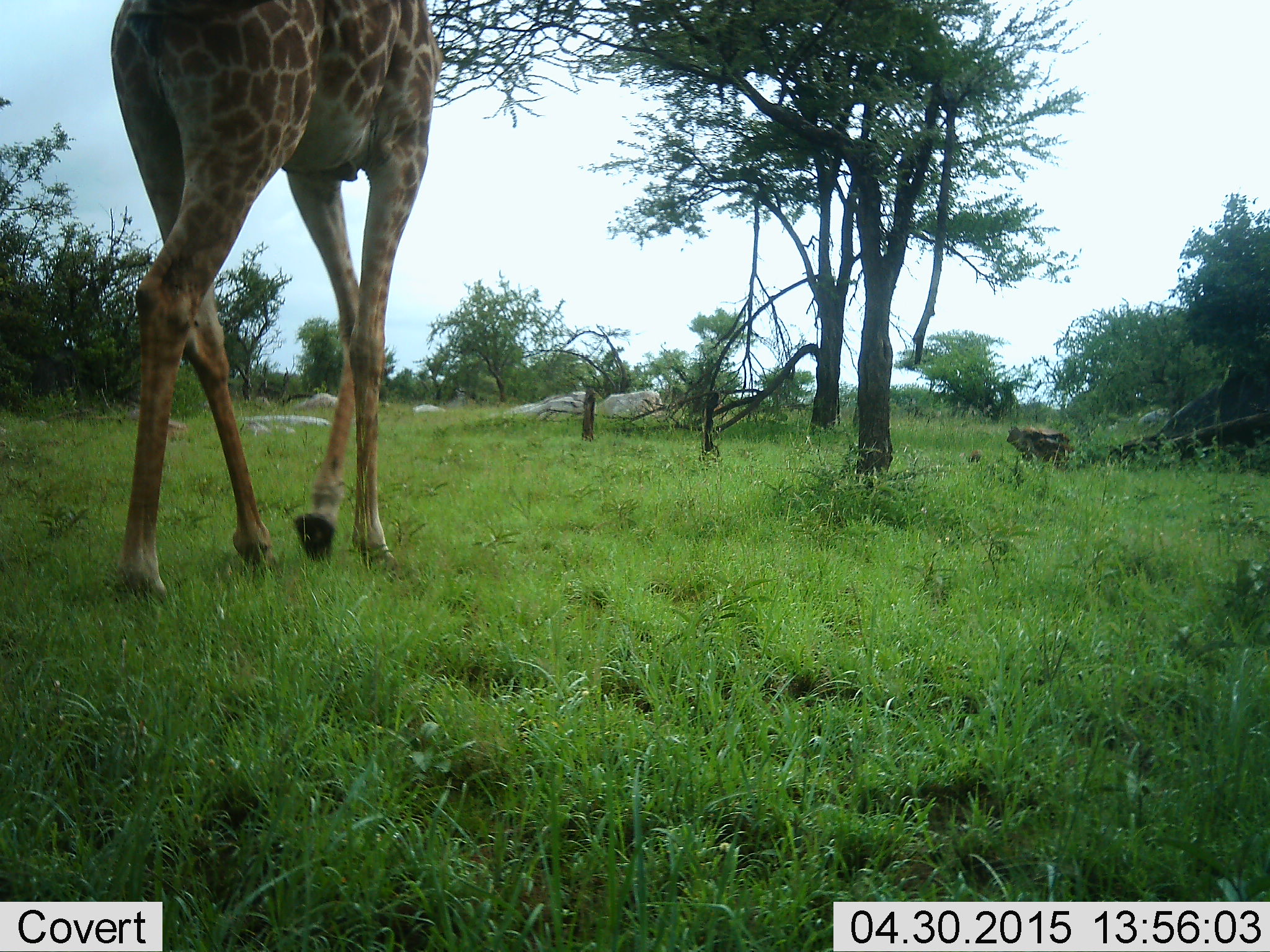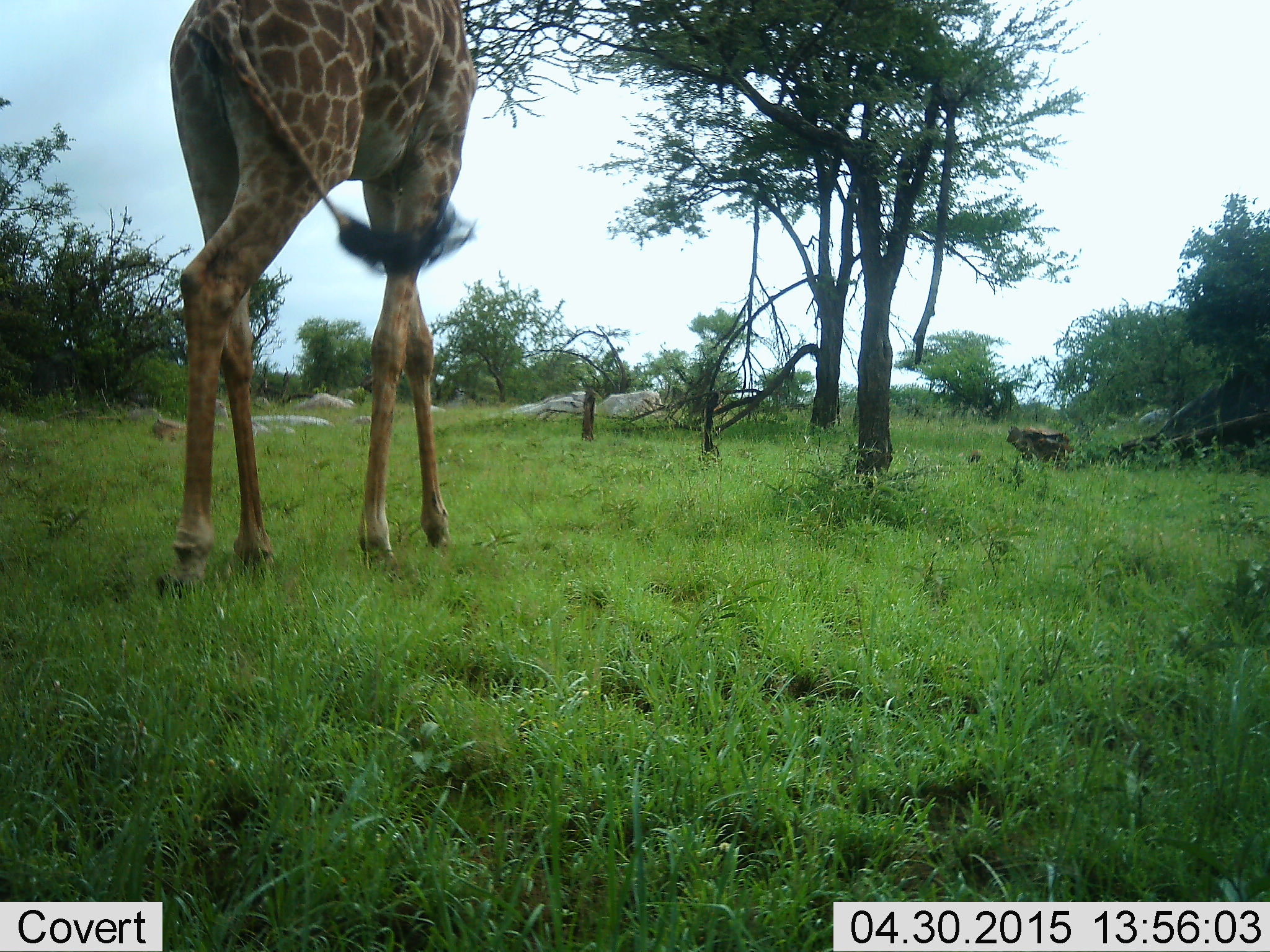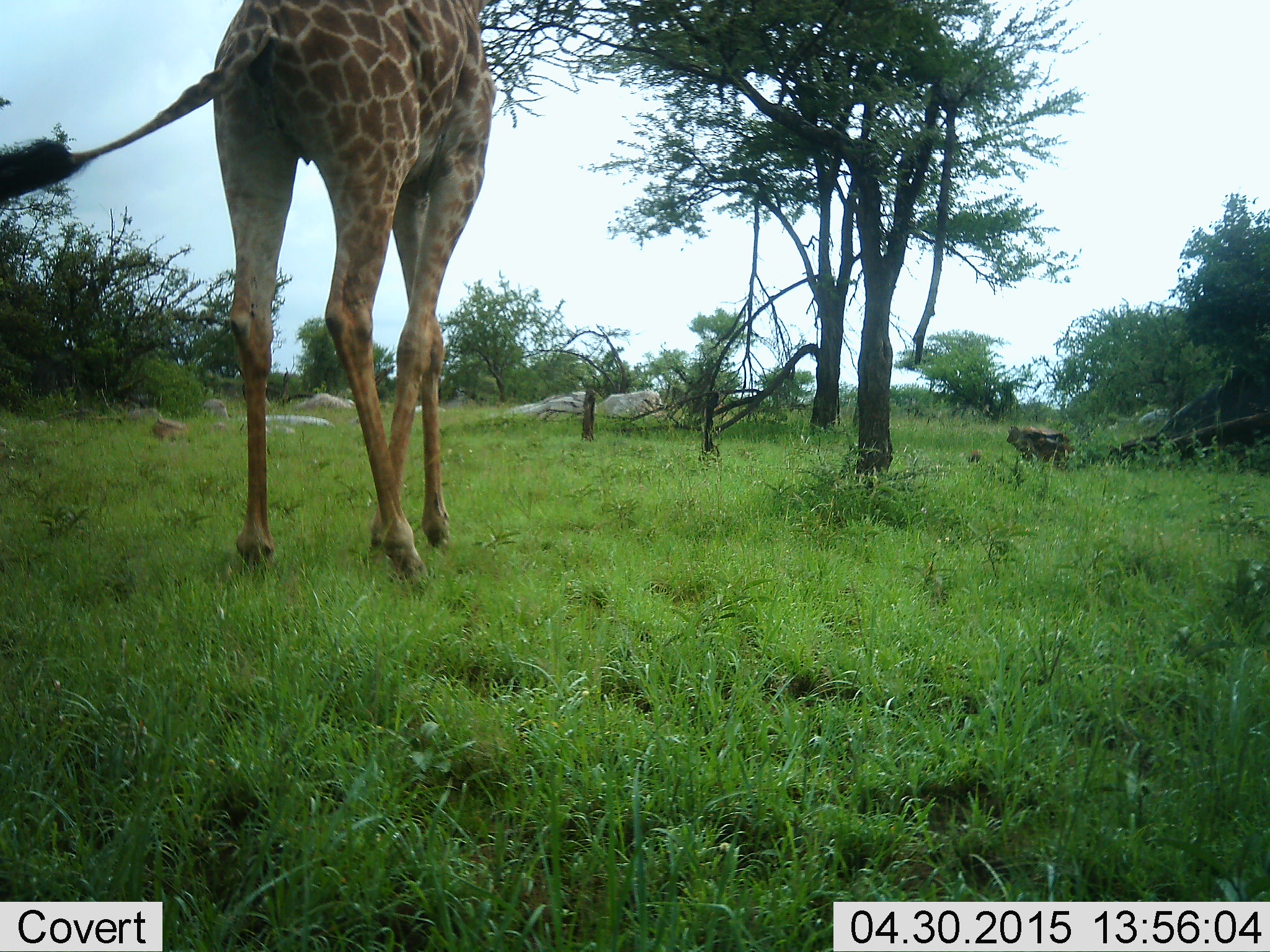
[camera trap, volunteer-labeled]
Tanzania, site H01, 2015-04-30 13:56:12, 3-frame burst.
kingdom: Animalia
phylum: Chordata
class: Mammalia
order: Artiodactyla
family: Giraffidae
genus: Giraffa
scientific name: Giraffa camelopardalis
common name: giraffe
Giraffe (Giraffa camelopardalis), count 1. Behavior (volunteer vote fractions): standing 10%, resting 0%, moving 100%, interacting 0%. Young present (vote fraction): 0%. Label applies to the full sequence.